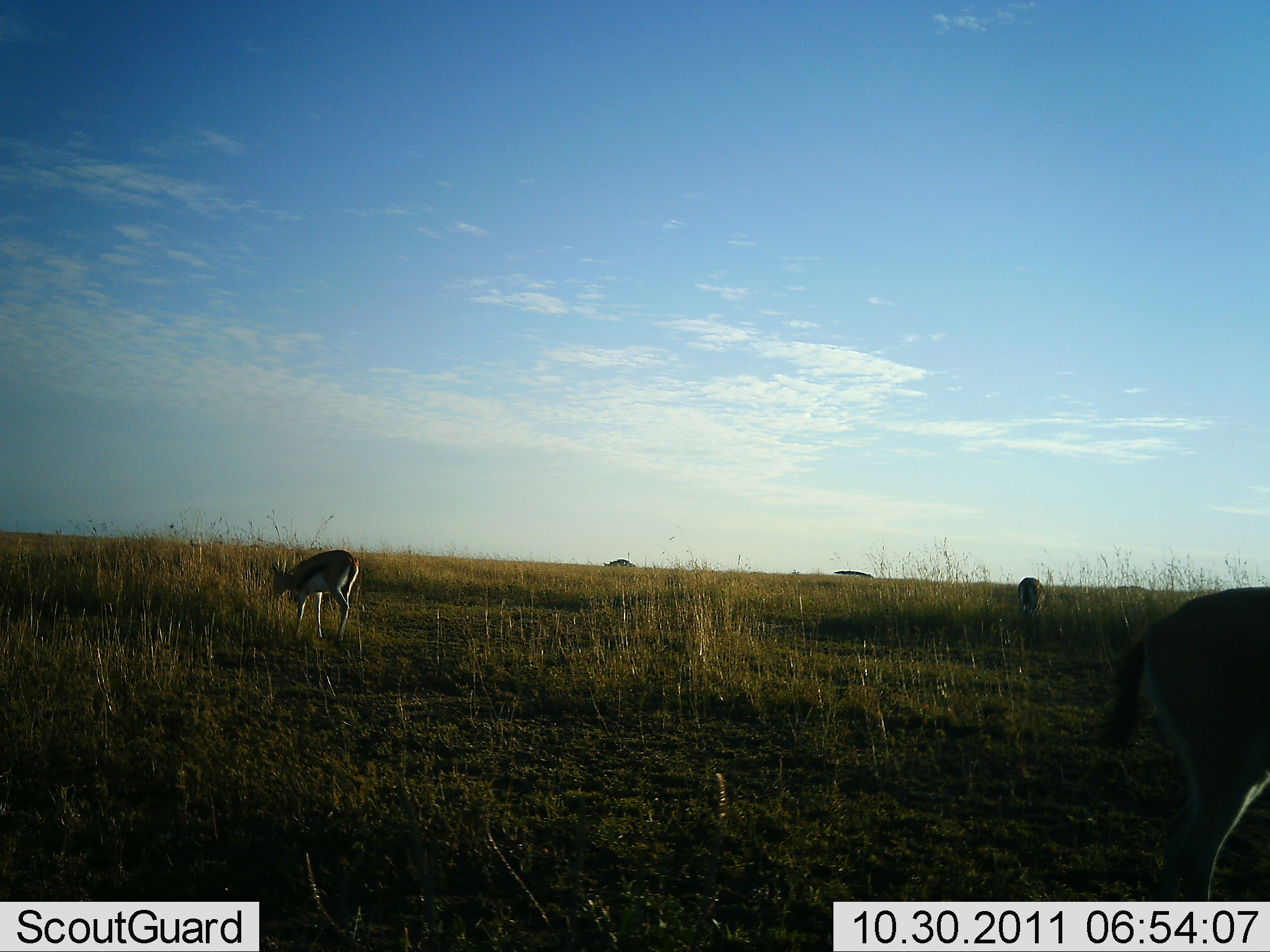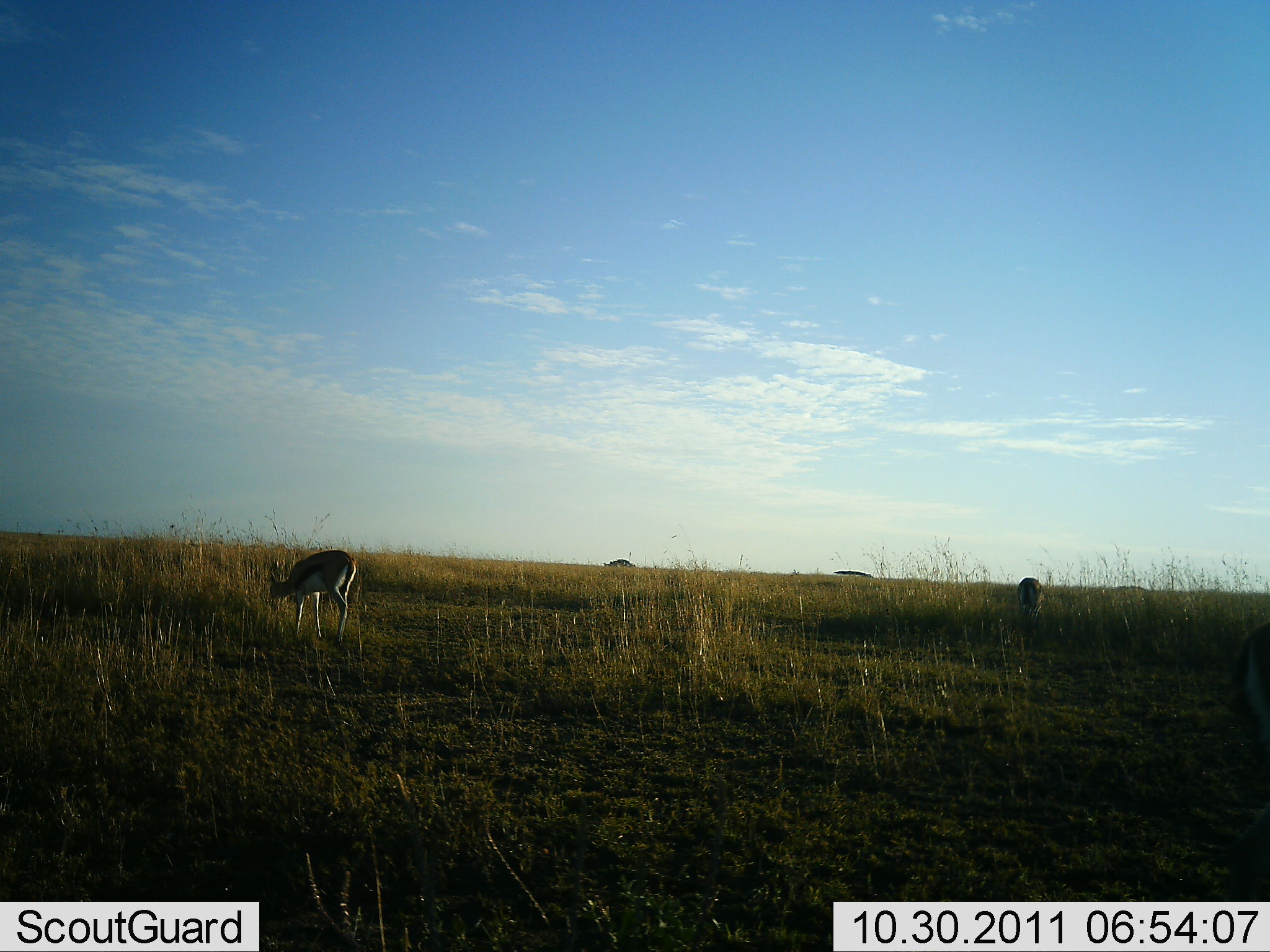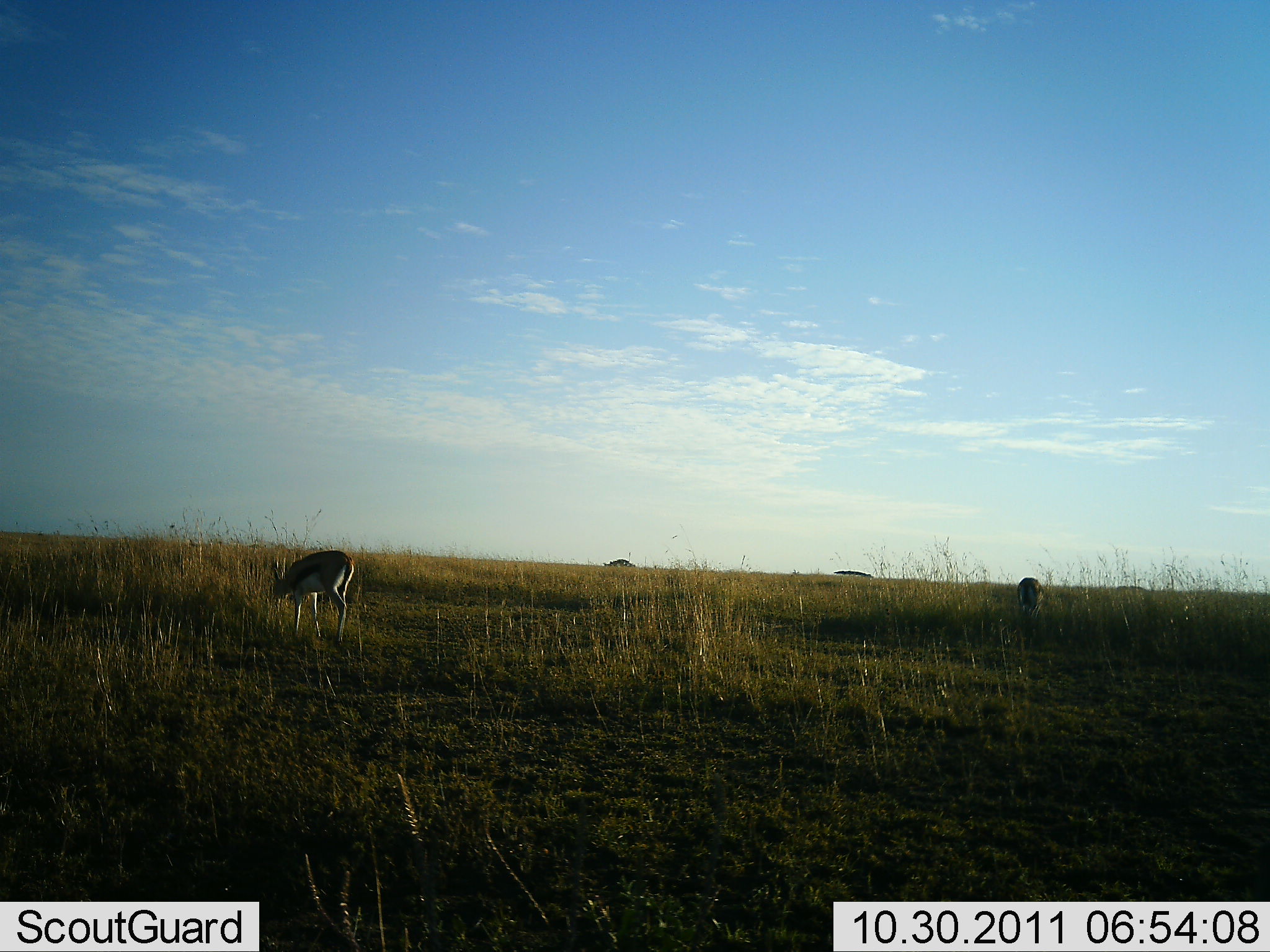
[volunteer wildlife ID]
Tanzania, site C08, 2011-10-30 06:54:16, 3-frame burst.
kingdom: Animalia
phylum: Chordata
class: Mammalia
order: Artiodactyla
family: Bovidae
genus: Eudorcas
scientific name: Eudorcas thomsonii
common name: thomson's gazelle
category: gazellethomsons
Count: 3.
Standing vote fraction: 27%.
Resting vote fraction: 0%.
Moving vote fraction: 36%.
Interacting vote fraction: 0%.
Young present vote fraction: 0%.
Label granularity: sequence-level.